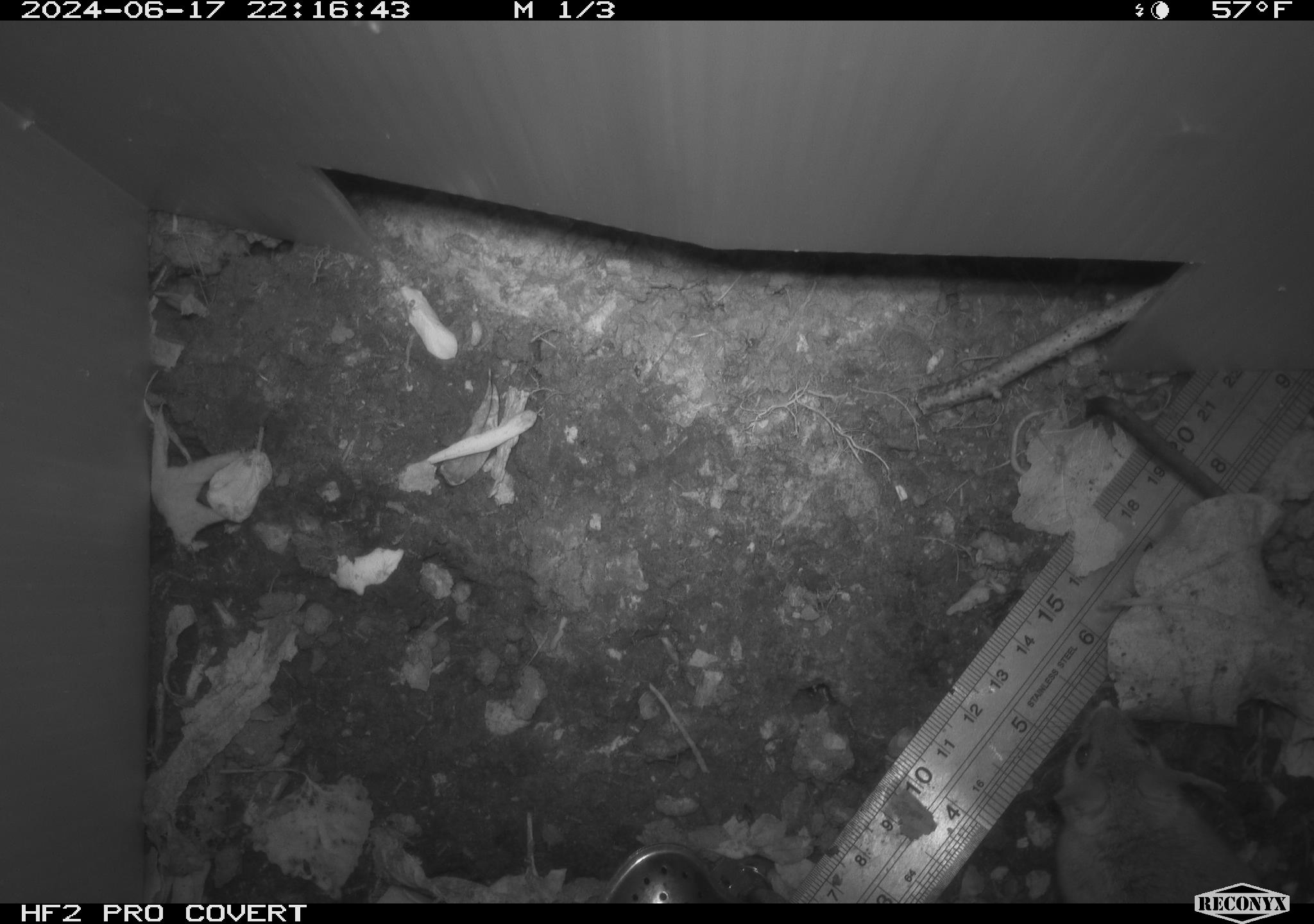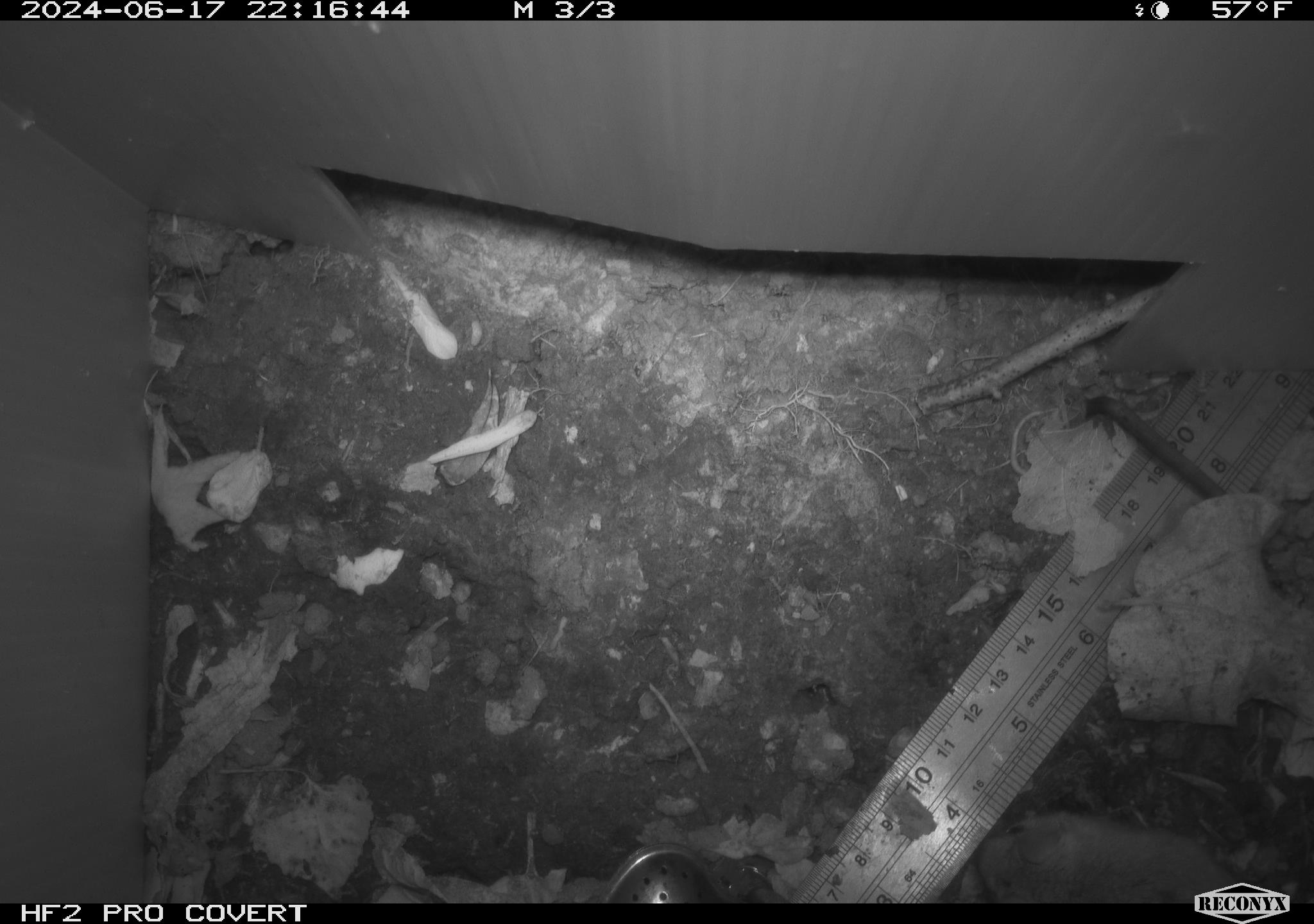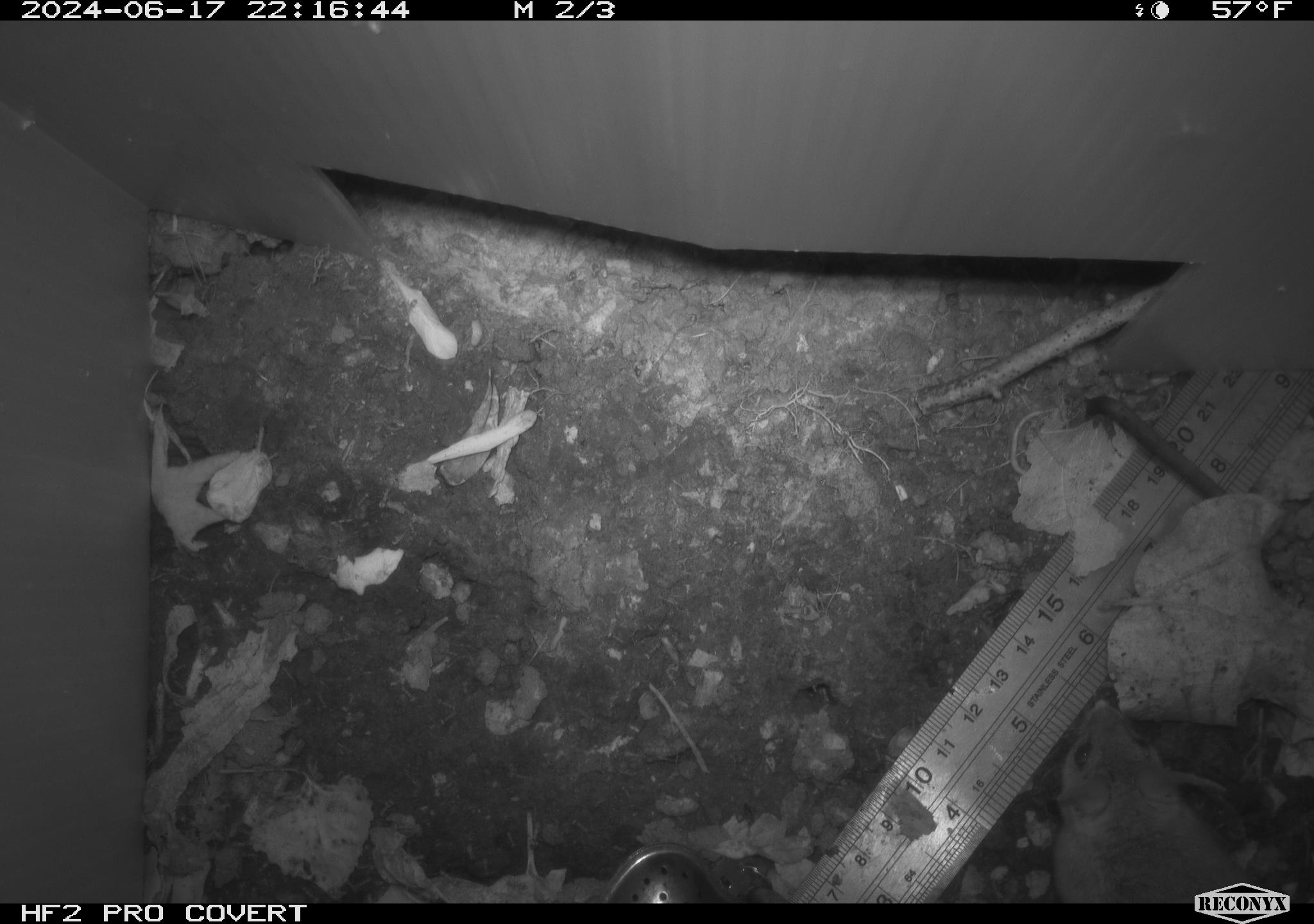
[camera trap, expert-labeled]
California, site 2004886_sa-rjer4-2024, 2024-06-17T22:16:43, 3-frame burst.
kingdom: Animalia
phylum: Chordata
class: Mammalia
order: Rodentia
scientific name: Rodentia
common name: mouse species